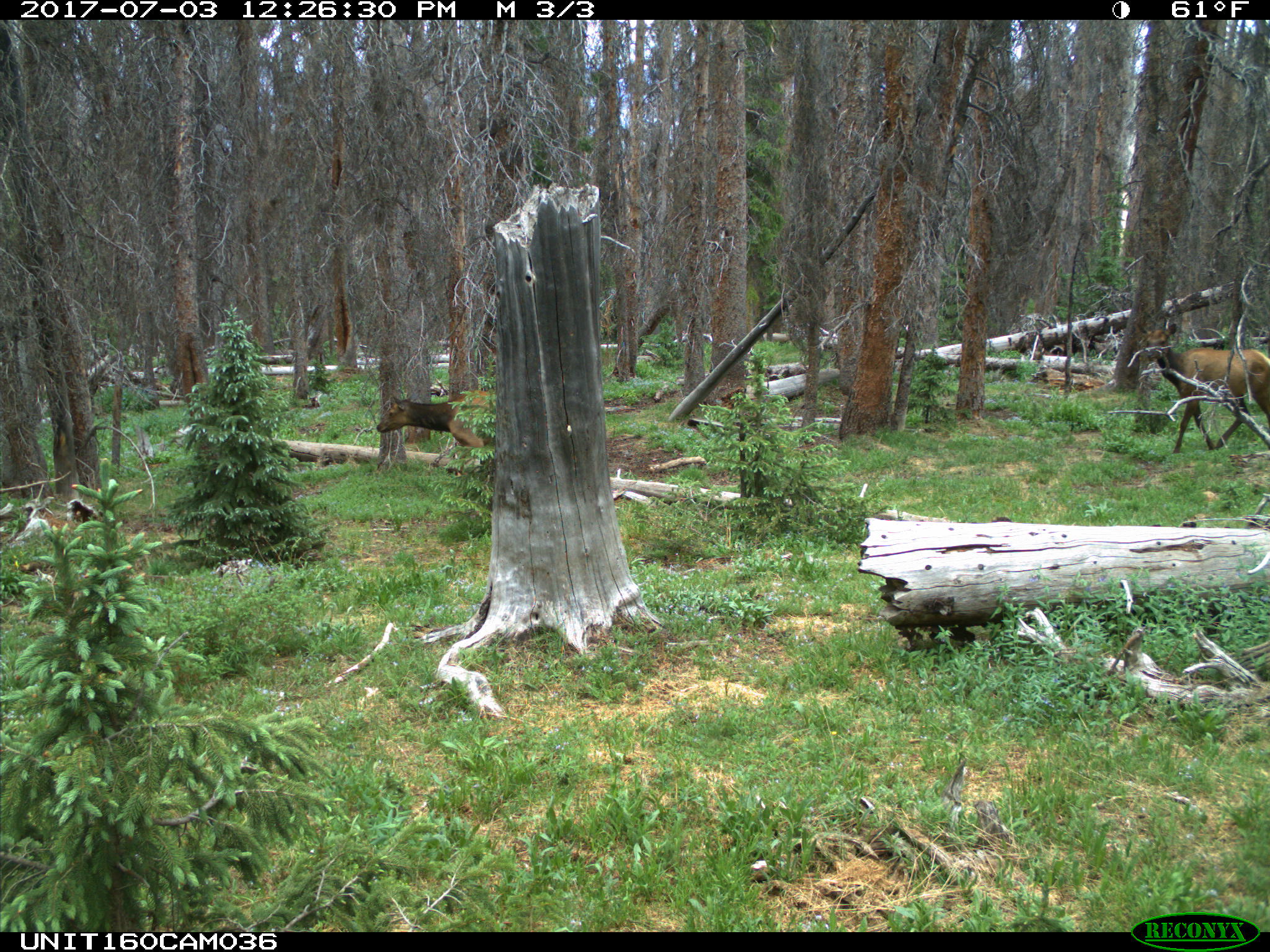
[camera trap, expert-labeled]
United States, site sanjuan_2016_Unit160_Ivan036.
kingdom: Animalia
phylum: Chordata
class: Mammalia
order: Artiodactyla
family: Cervidae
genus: Cervus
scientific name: Cervus elaphus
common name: red deer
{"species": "Cervus elaphus (red deer)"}